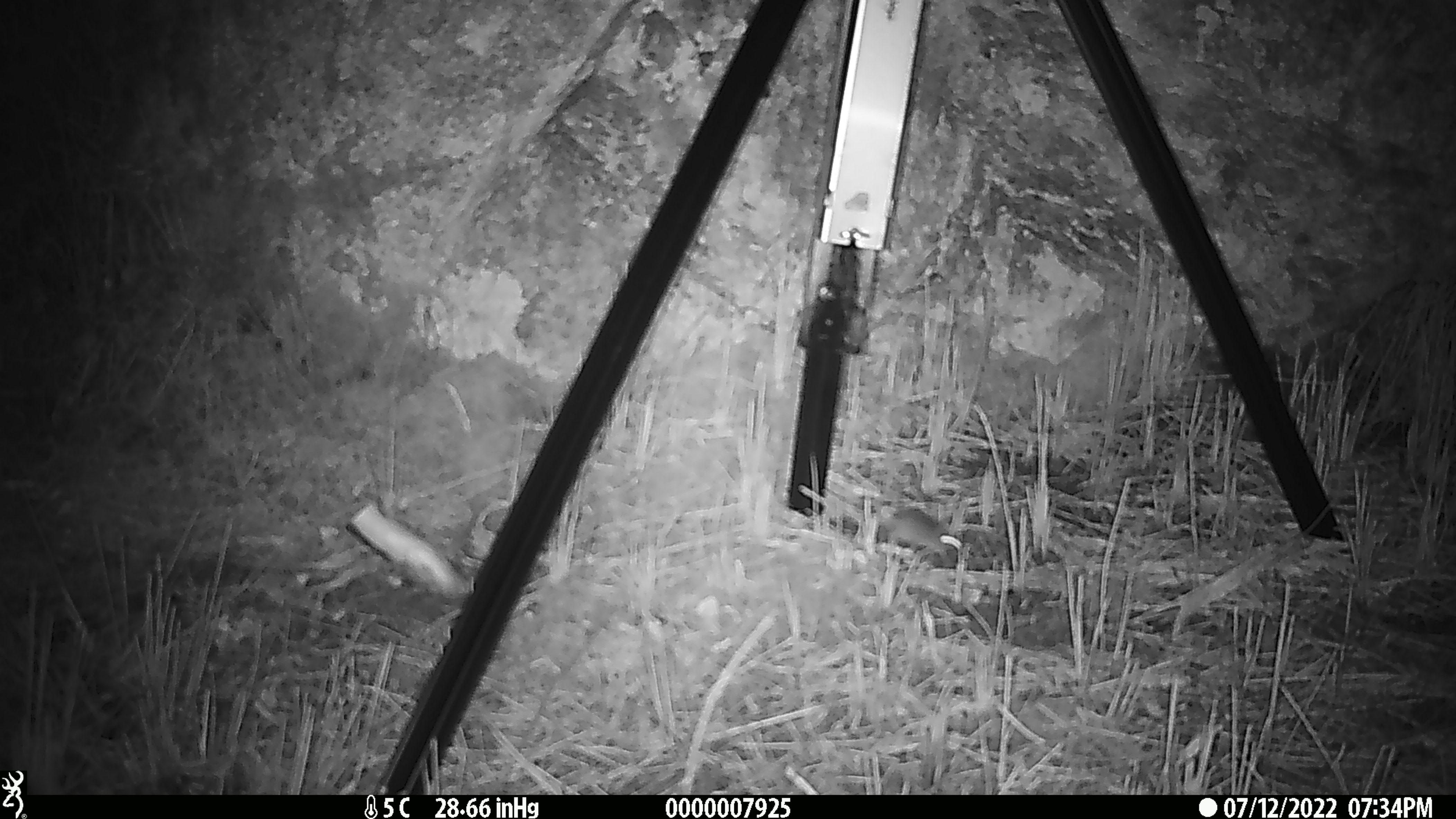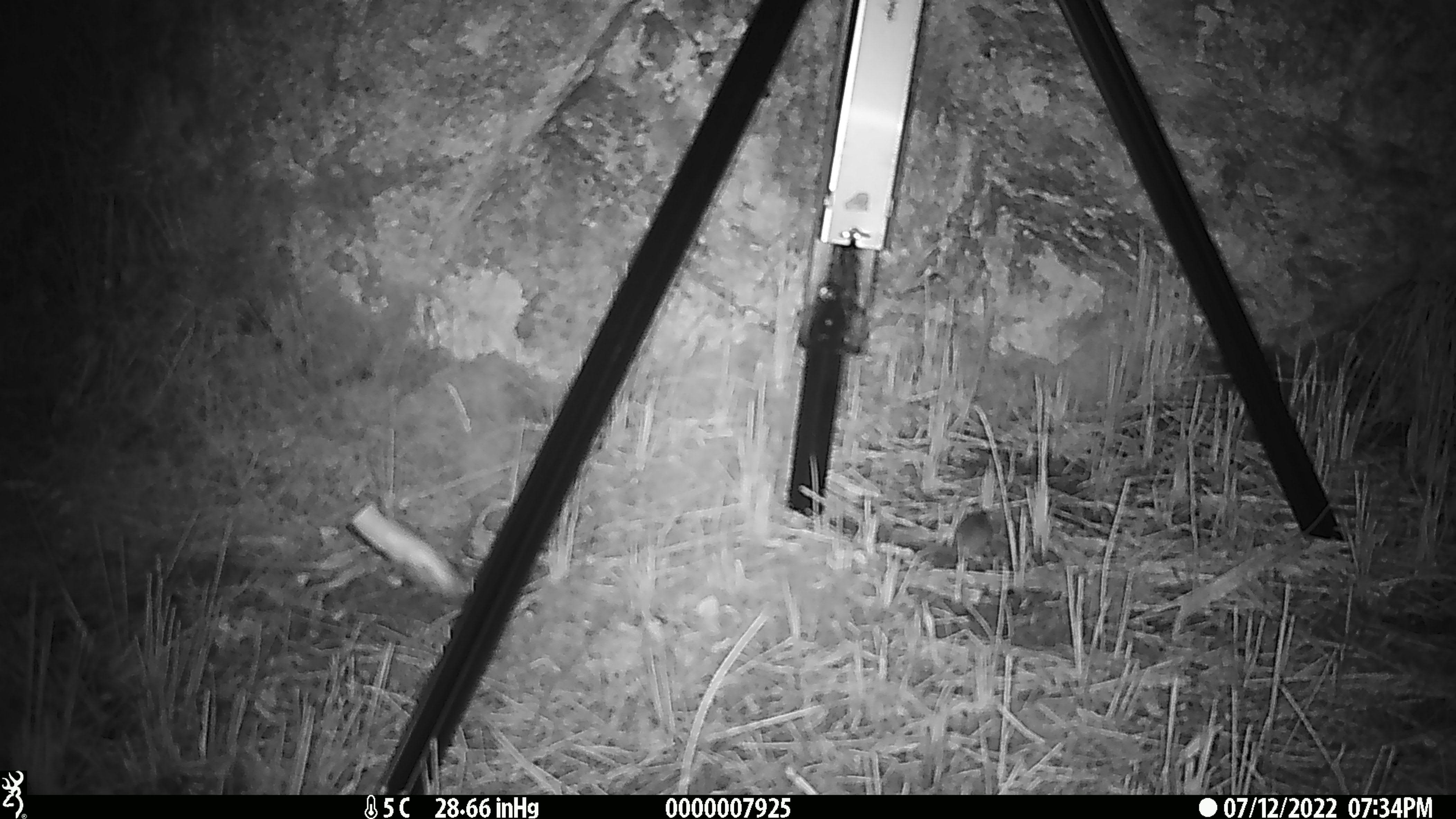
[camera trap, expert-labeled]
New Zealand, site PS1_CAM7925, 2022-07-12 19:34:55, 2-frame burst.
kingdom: Animalia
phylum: Chordata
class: Mammalia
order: Rodentia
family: Muridae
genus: Mus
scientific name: Mus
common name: mouse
Mouse (Mus).